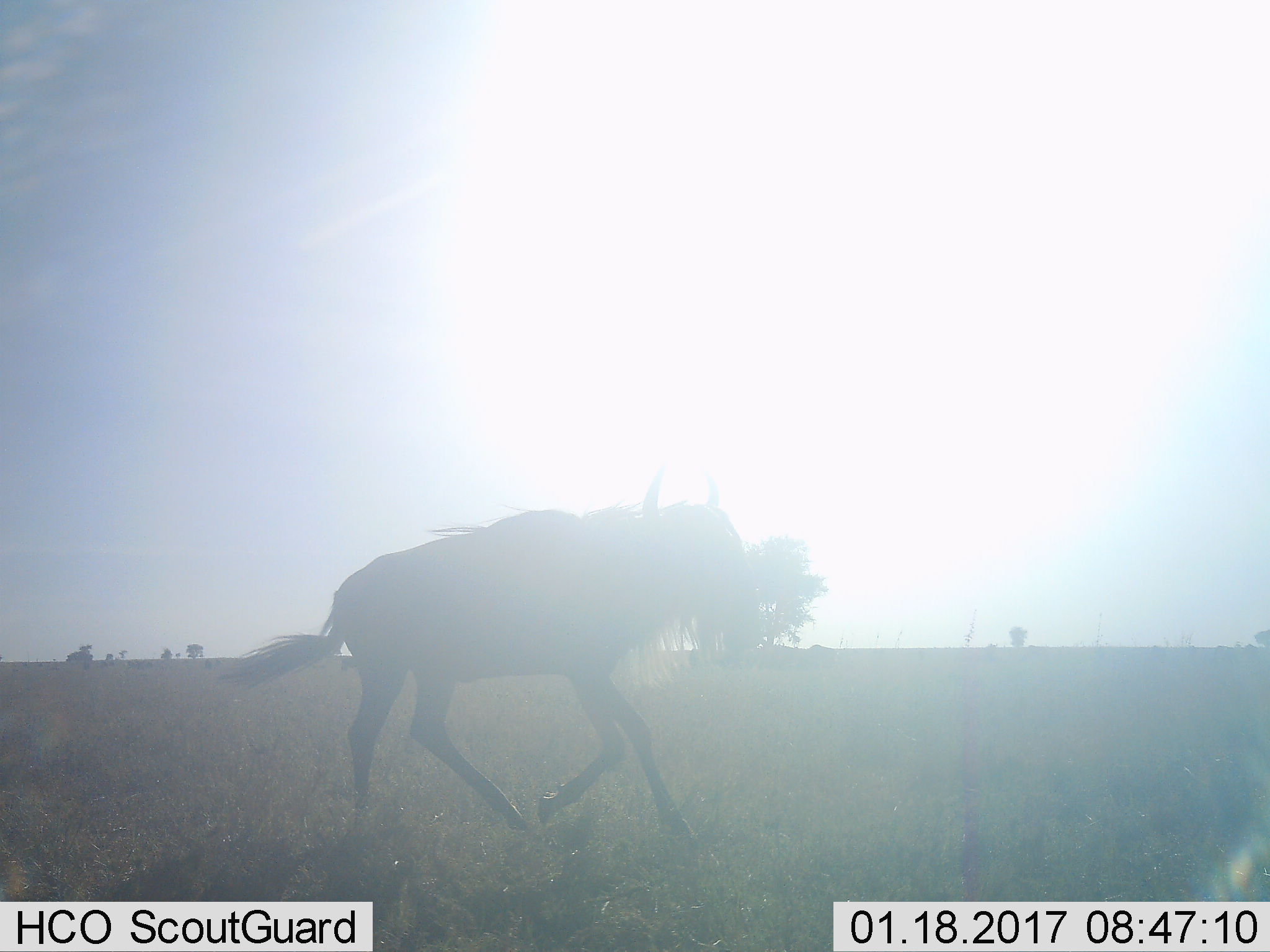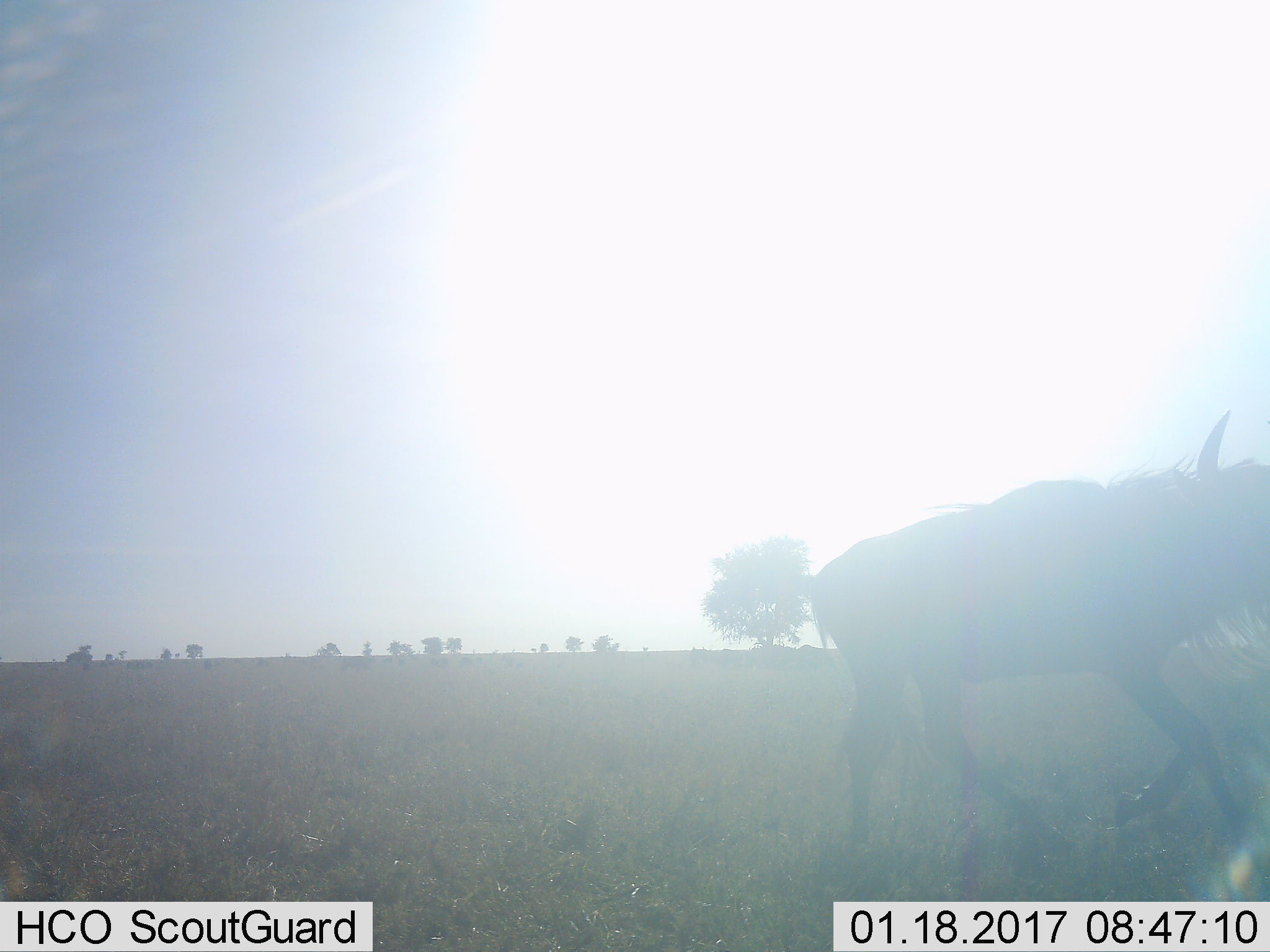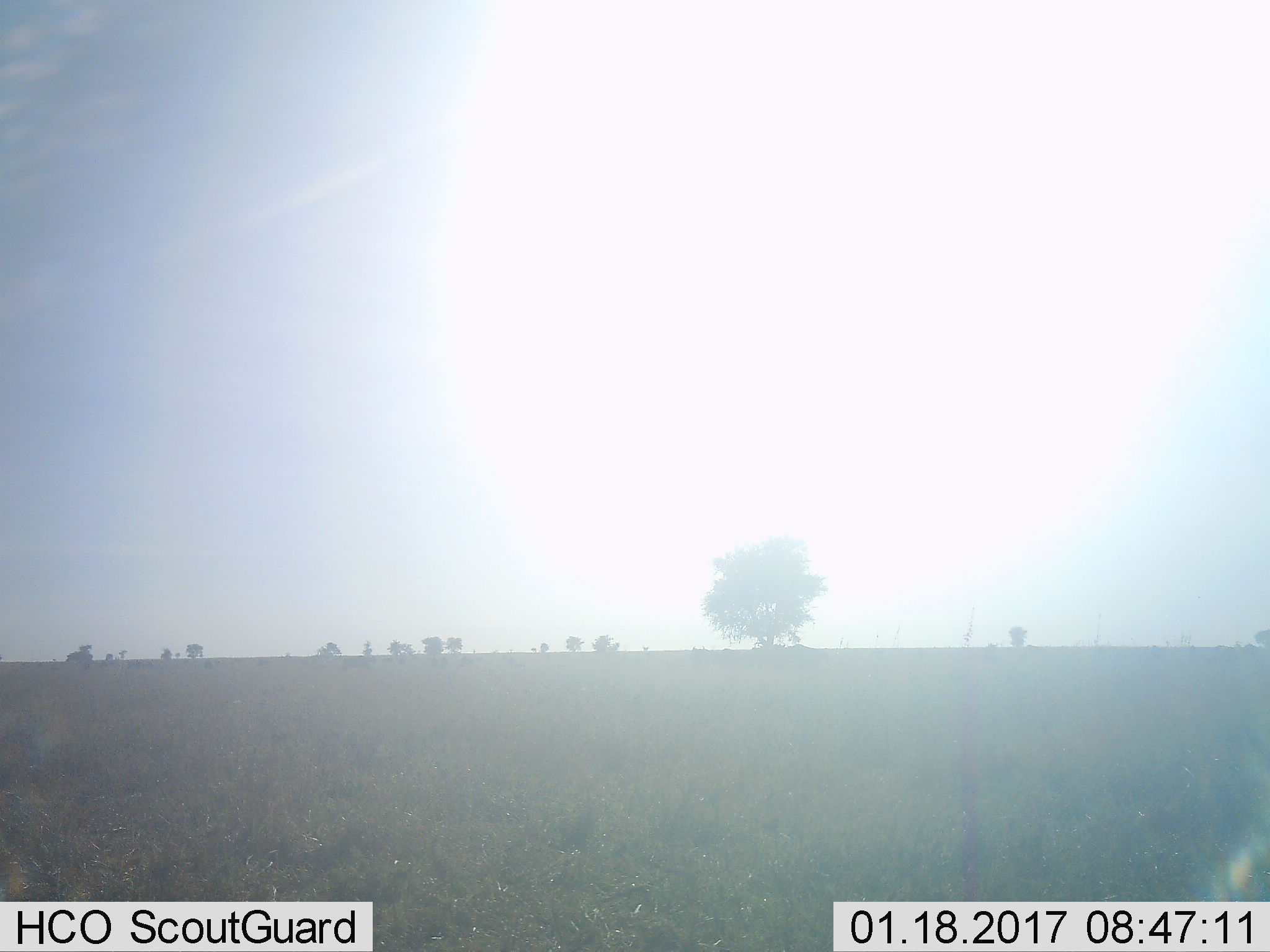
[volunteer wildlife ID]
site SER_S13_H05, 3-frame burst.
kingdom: Animalia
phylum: Chordata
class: Mammalia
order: Artiodactyla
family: Bovidae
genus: Connochaetes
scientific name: Connochaetes taurinus taurinus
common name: blue wildebeest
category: wildebeestblue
Wildebeestblue (blue wildebeest) (Connochaetes taurinus taurinus), count 1. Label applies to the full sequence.